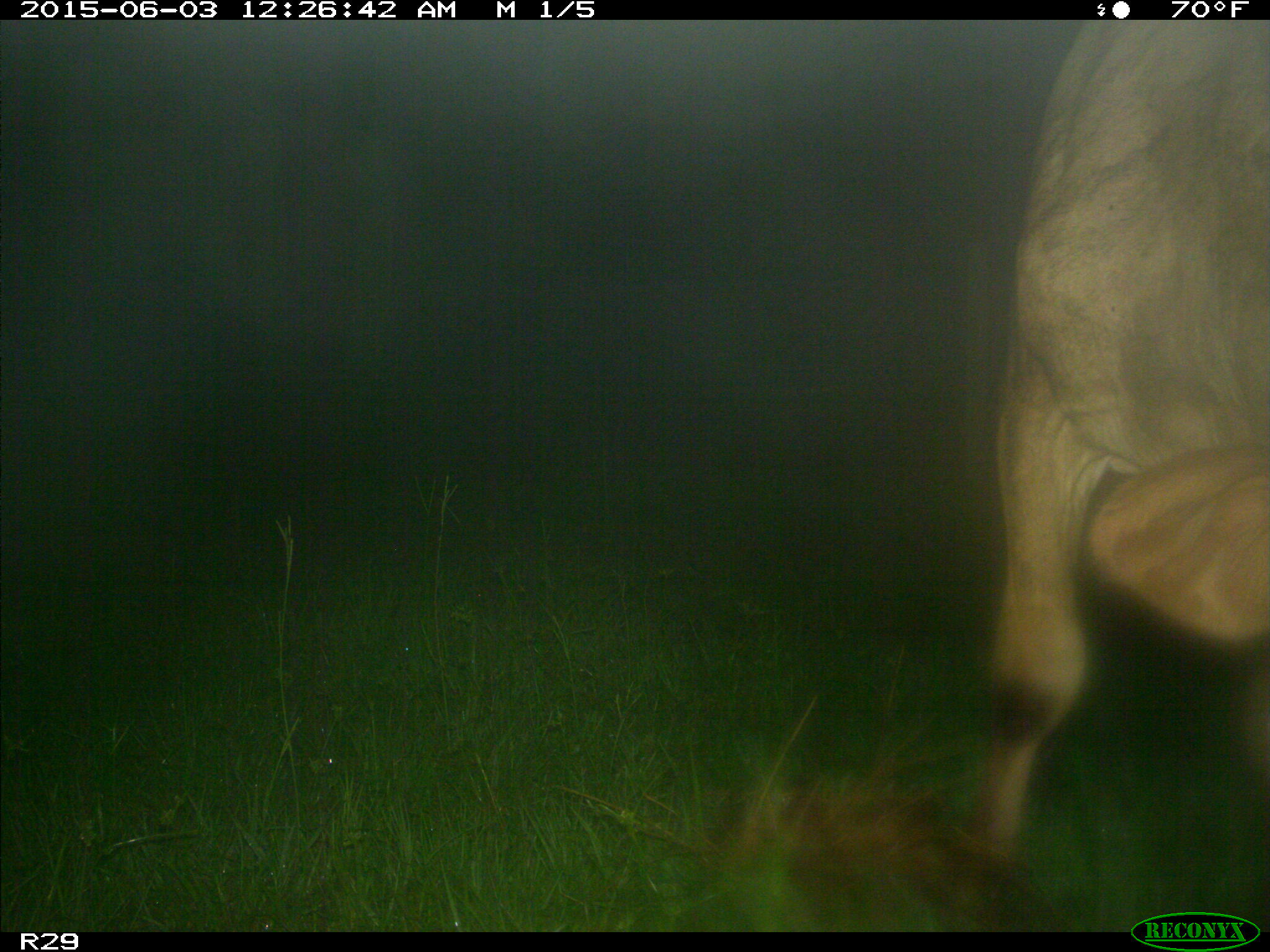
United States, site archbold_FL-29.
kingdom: Animalia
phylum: Chordata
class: Mammalia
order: Artiodactyla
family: Bovidae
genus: Bos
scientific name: Bos taurus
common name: domestic cow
Bos taurus (domestic cow).